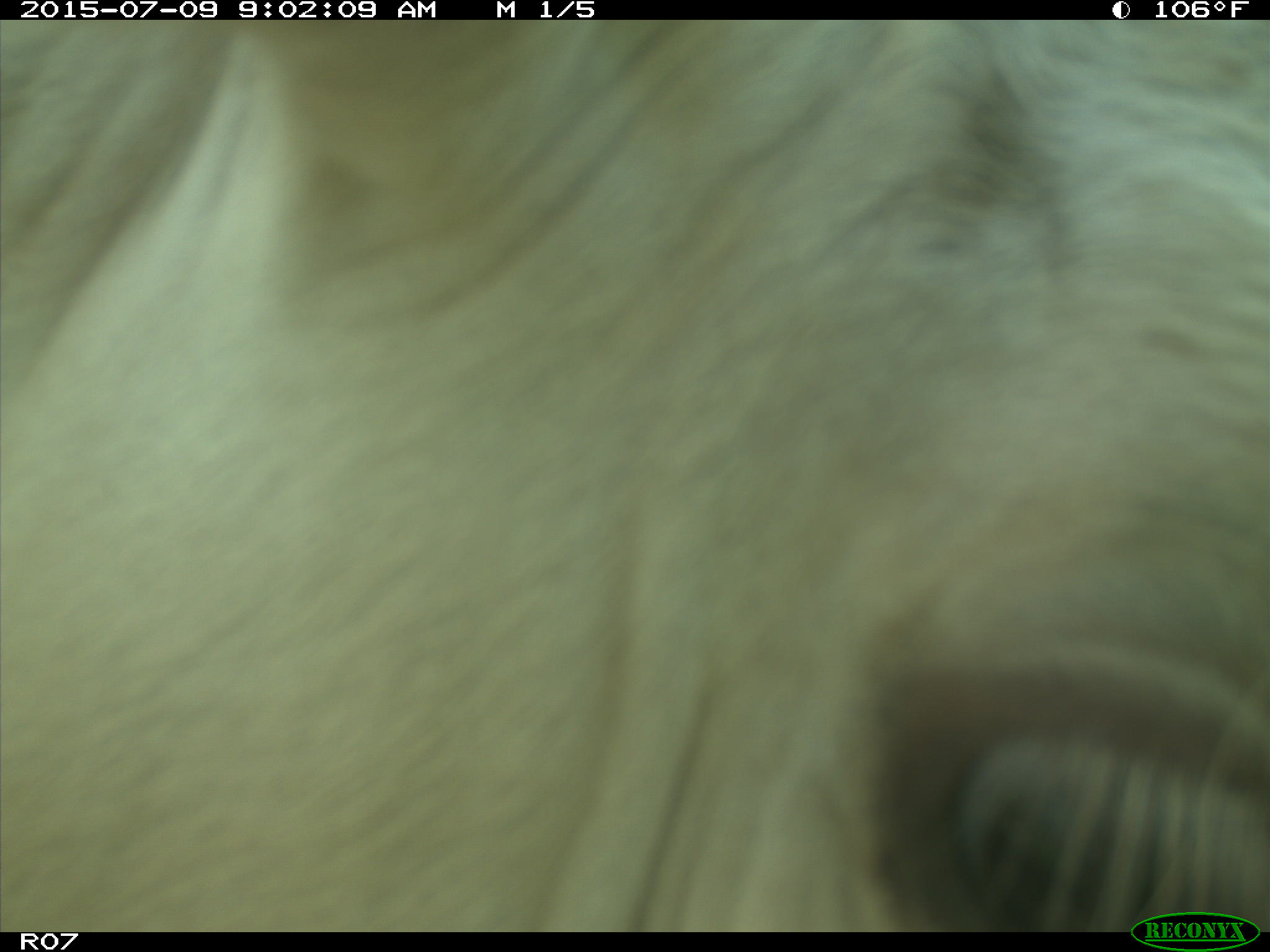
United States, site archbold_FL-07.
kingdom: Animalia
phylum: Chordata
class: Mammalia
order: Artiodactyla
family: Bovidae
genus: Bos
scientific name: Bos taurus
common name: domestic cow